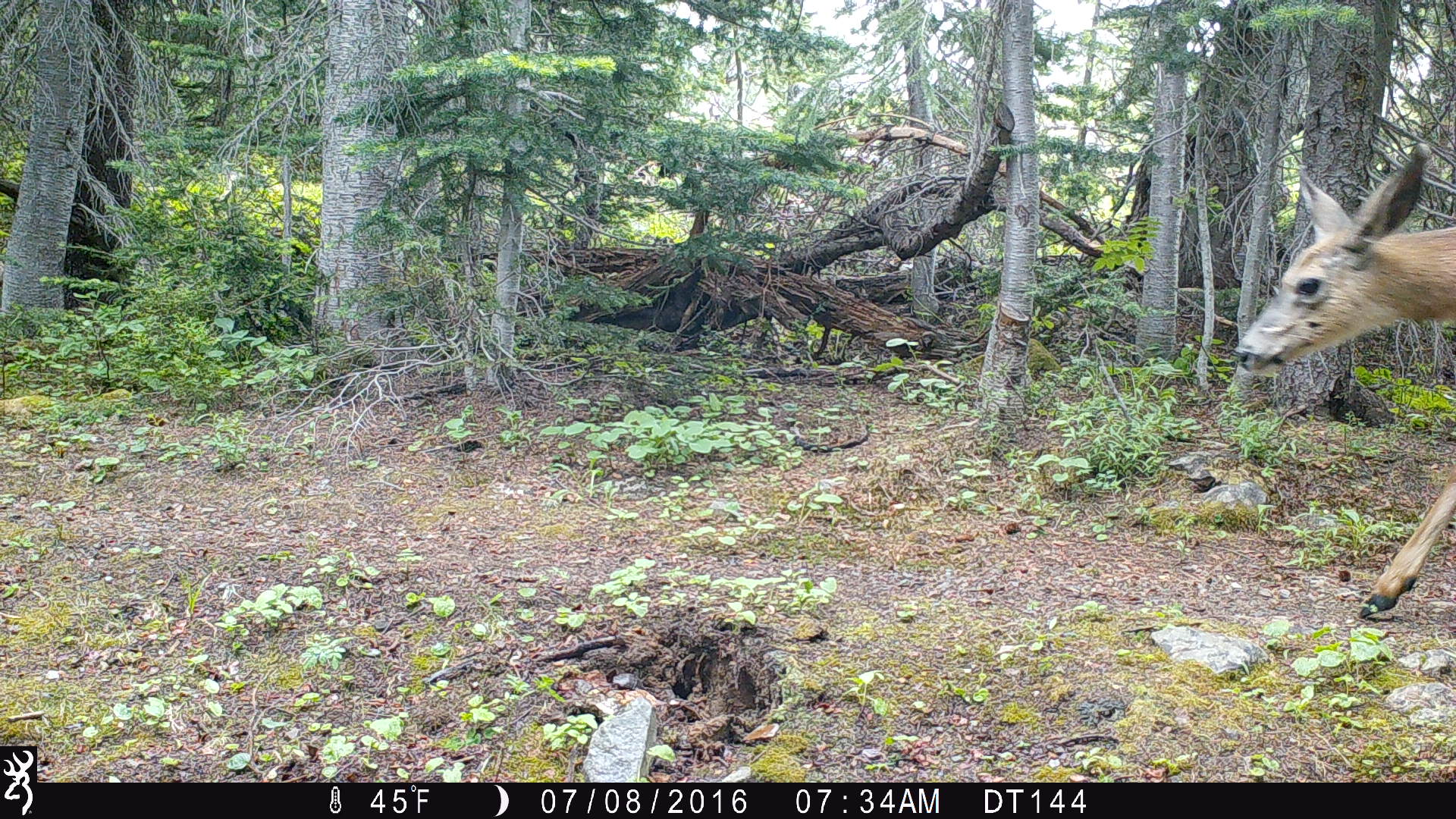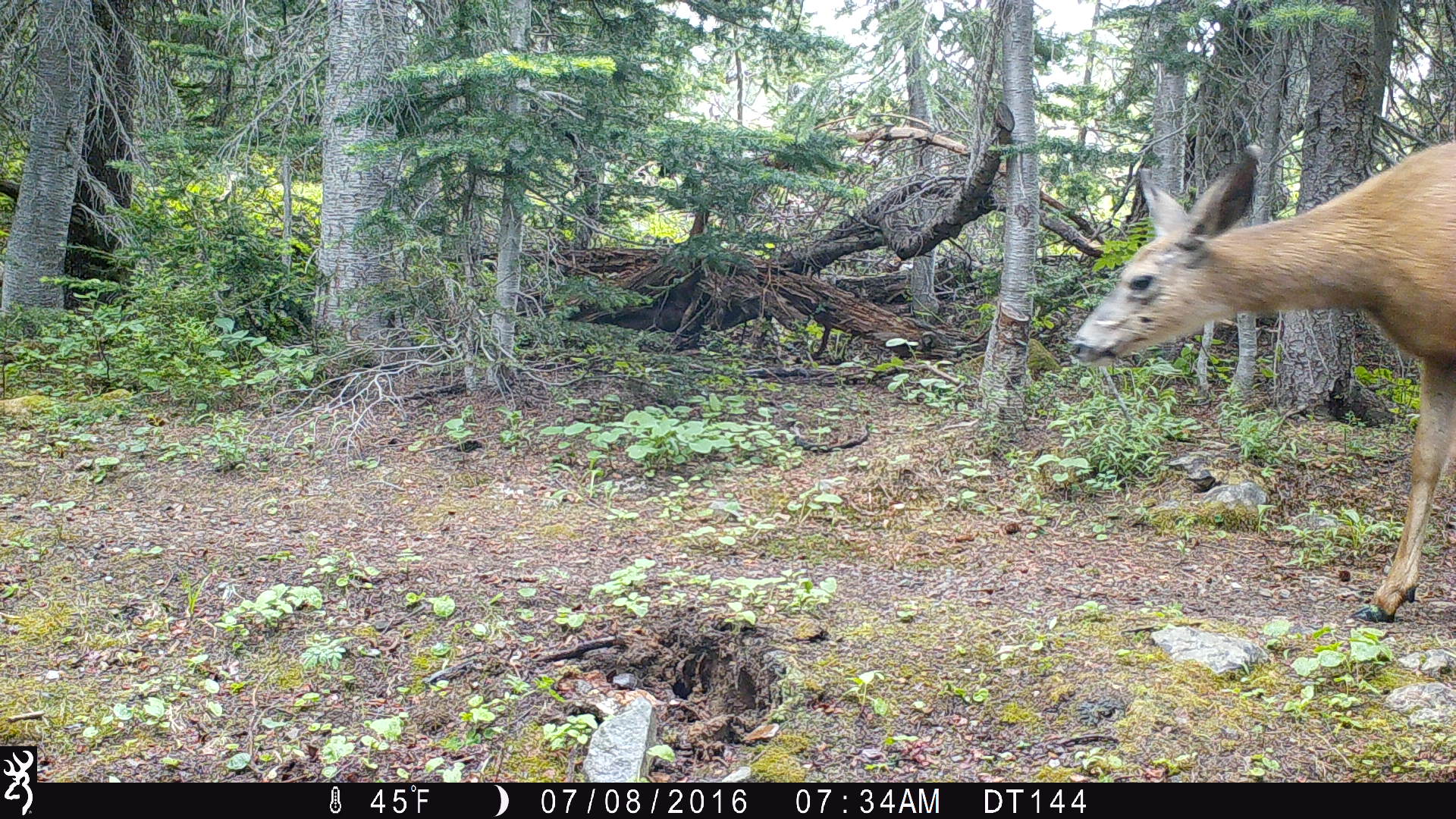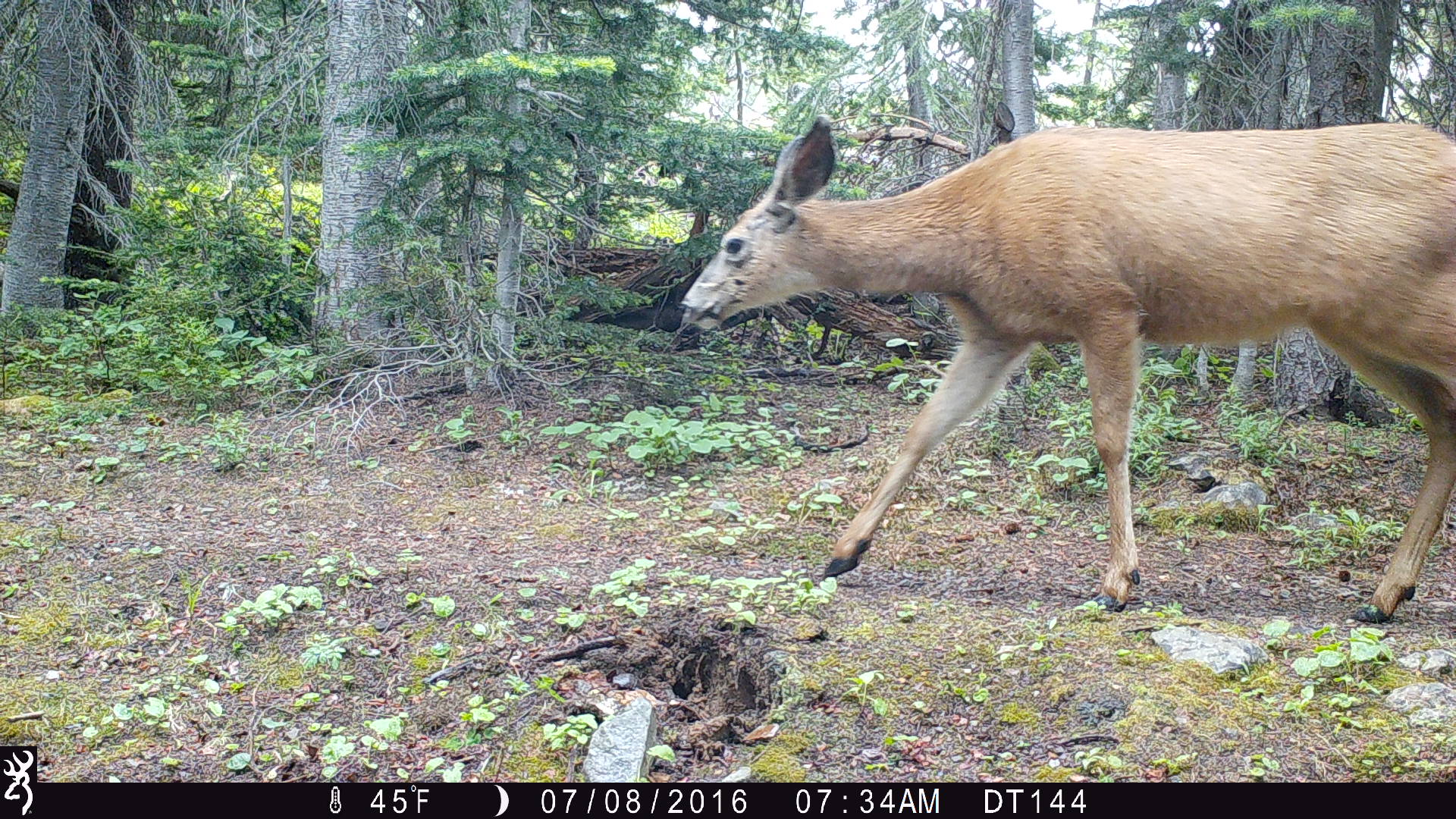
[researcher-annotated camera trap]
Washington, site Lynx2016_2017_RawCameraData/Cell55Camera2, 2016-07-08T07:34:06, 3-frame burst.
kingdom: Animalia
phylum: Chordata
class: Mammalia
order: Artiodactyla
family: Cervidae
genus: Odocoileus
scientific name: Odocoileus hemionus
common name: mule deer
Odocoileus hemionus (mule deer). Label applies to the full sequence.